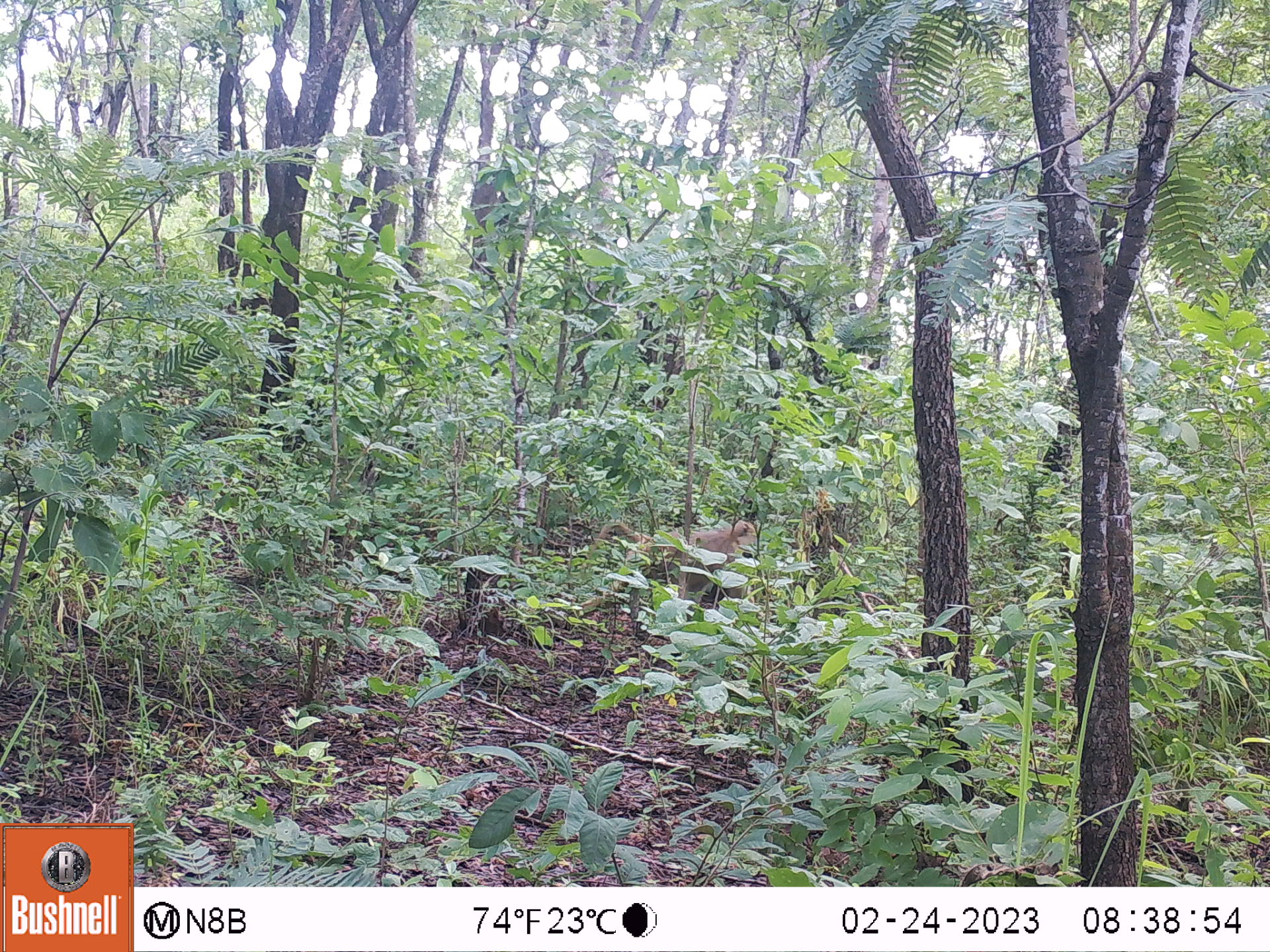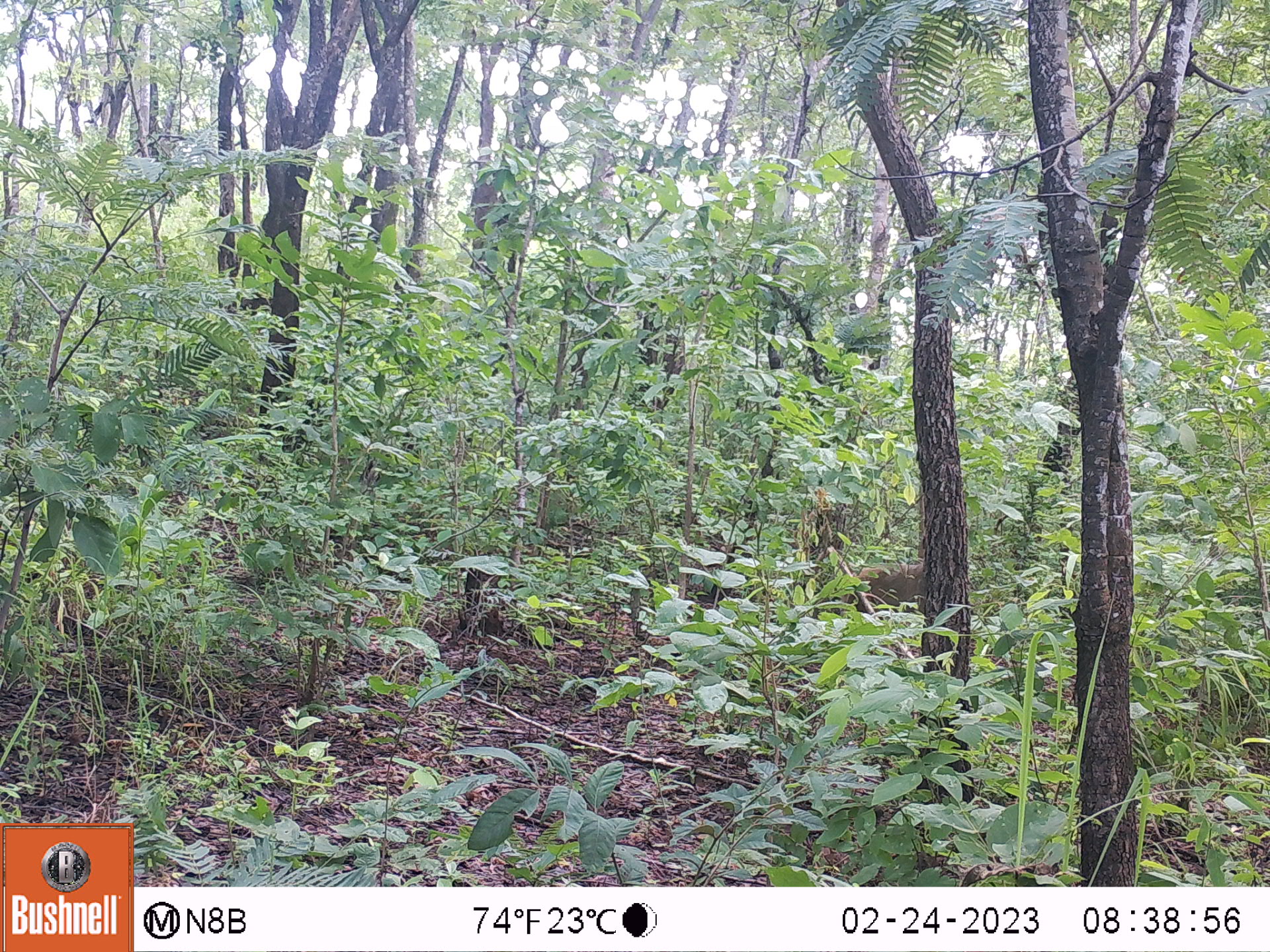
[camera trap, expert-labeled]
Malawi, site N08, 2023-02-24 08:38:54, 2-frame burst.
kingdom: Animalia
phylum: Chordata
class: Mammalia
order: Primates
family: Cercopithecidae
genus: Papio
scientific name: Papio cynocephalus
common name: yellow baboon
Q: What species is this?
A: Yellow baboon (Papio cynocephalus).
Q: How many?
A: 1.